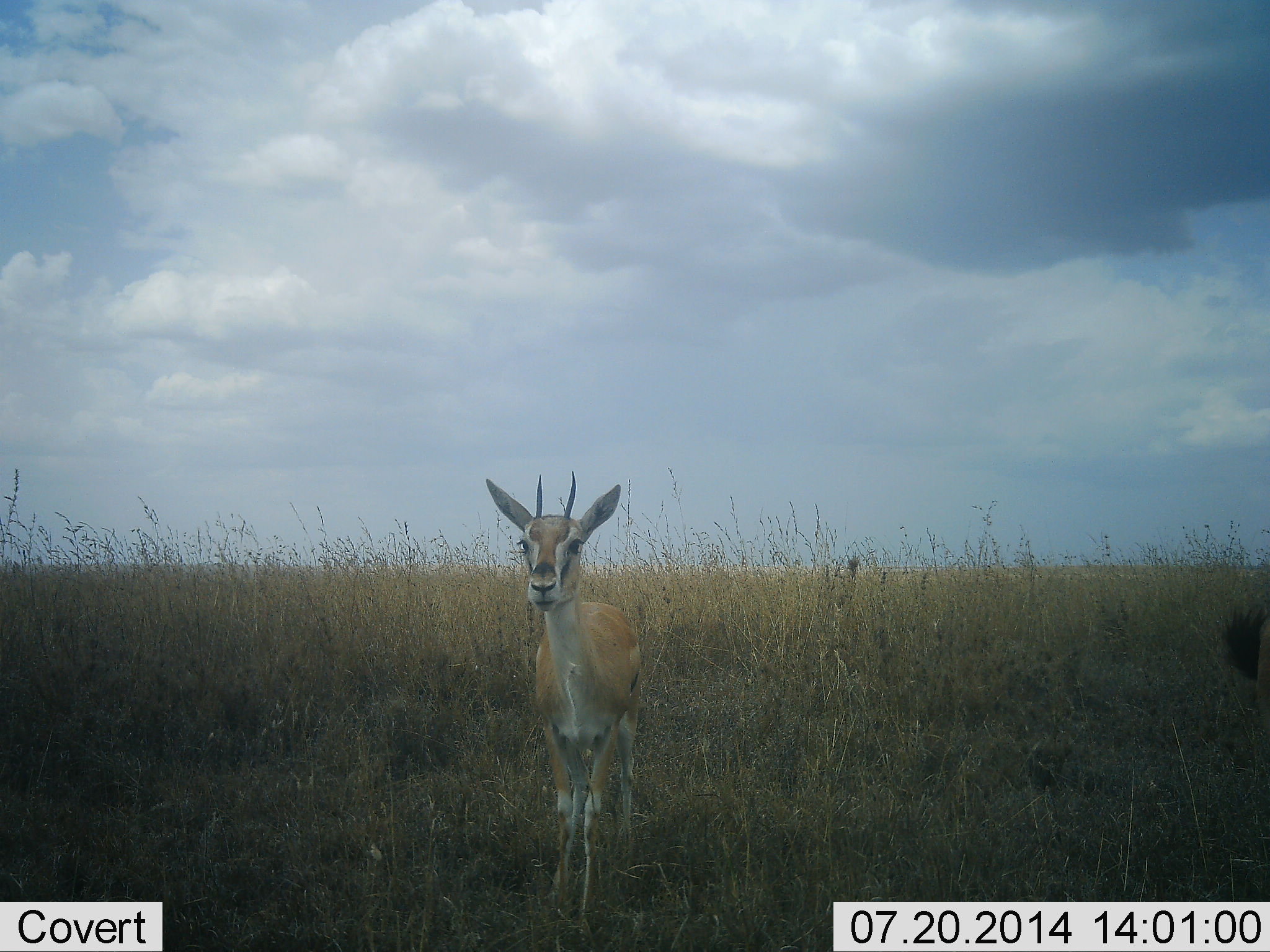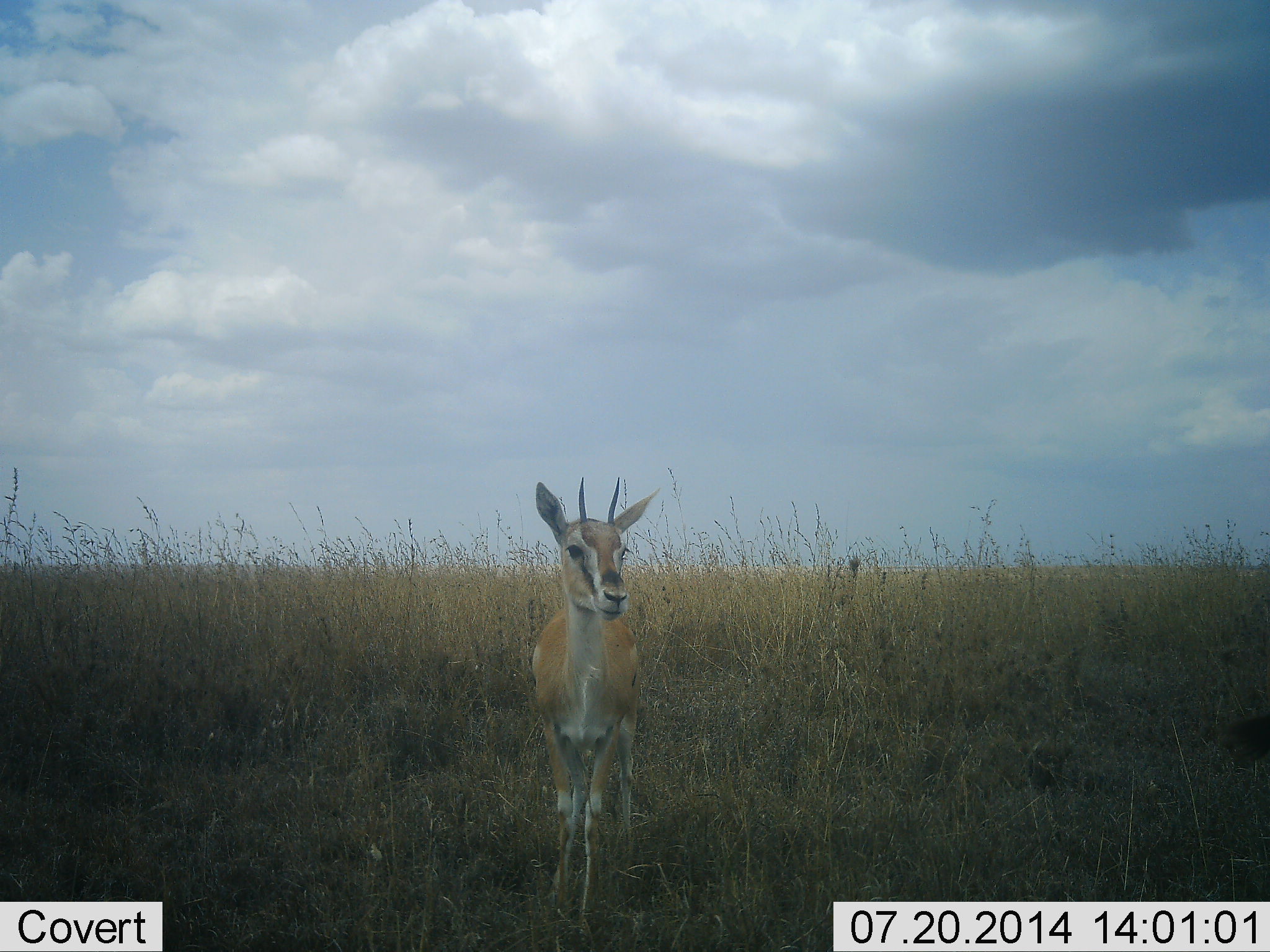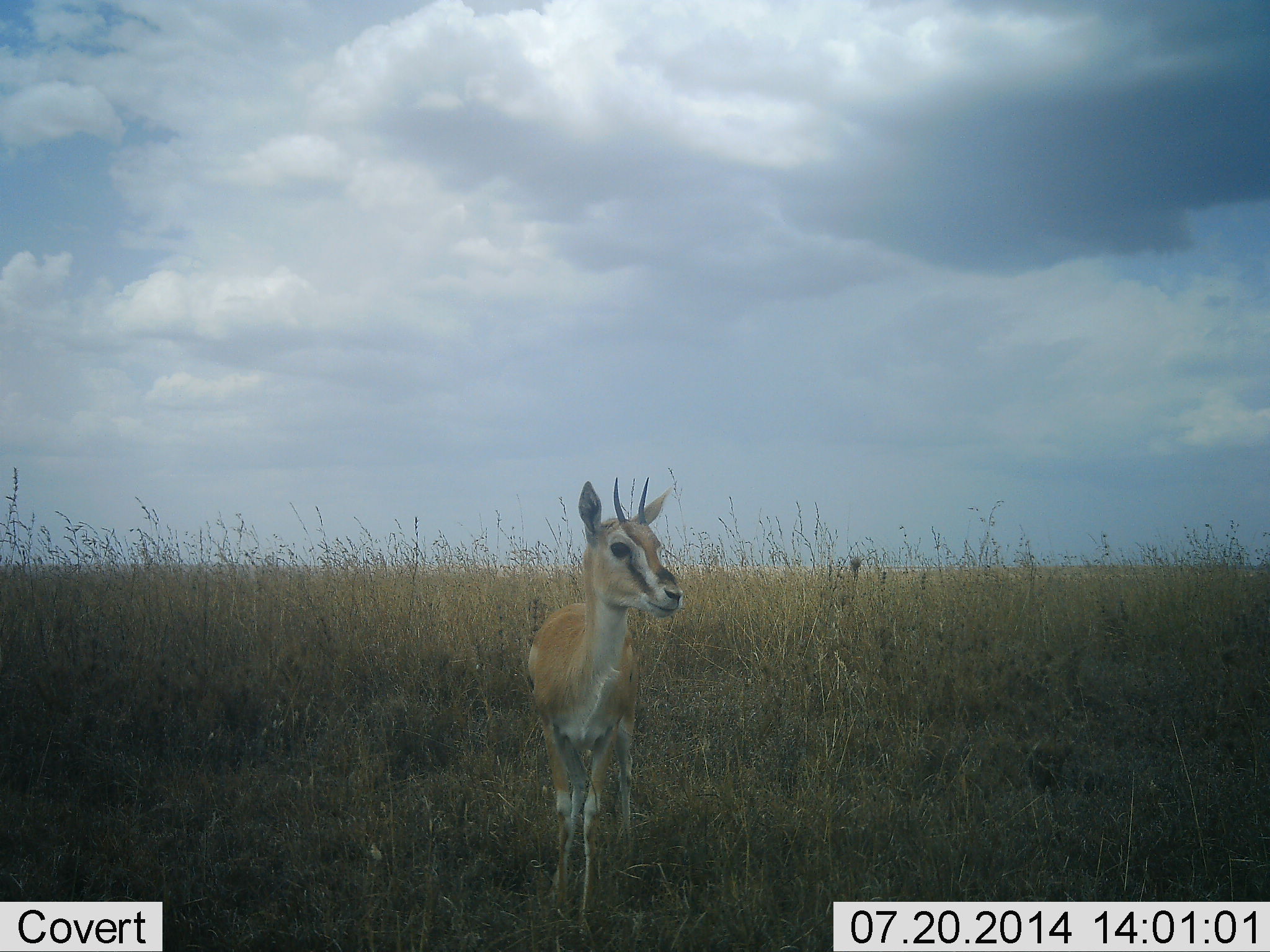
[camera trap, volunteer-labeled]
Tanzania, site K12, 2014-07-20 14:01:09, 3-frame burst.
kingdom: Animalia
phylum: Chordata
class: Mammalia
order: Artiodactyla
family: Bovidae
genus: Eudorcas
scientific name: Eudorcas thomsonii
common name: thomson's gazelle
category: gazellethomsons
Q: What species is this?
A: Gazellethomsons (thomson's gazelle) (Eudorcas thomsonii).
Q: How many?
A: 1.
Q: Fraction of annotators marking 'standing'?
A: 100%.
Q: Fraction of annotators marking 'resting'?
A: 0%.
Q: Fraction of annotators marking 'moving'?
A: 0%.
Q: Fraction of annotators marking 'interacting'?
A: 0%.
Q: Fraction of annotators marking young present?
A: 0%.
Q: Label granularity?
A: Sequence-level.